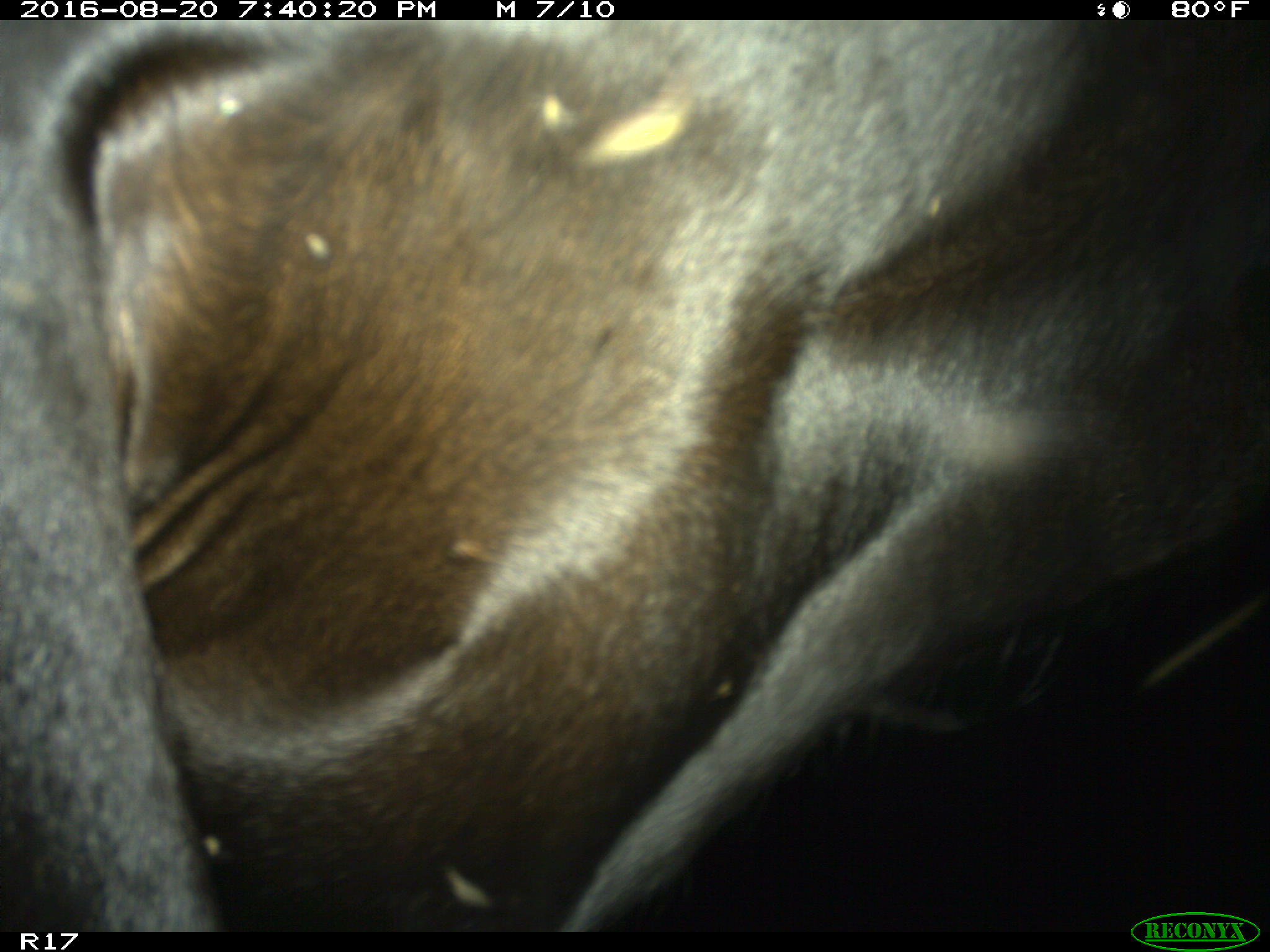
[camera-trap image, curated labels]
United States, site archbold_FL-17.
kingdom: Animalia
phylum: Chordata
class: Mammalia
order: Artiodactyla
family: Bovidae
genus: Bos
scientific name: Bos taurus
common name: domestic cow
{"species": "Bos taurus (domestic cow)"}